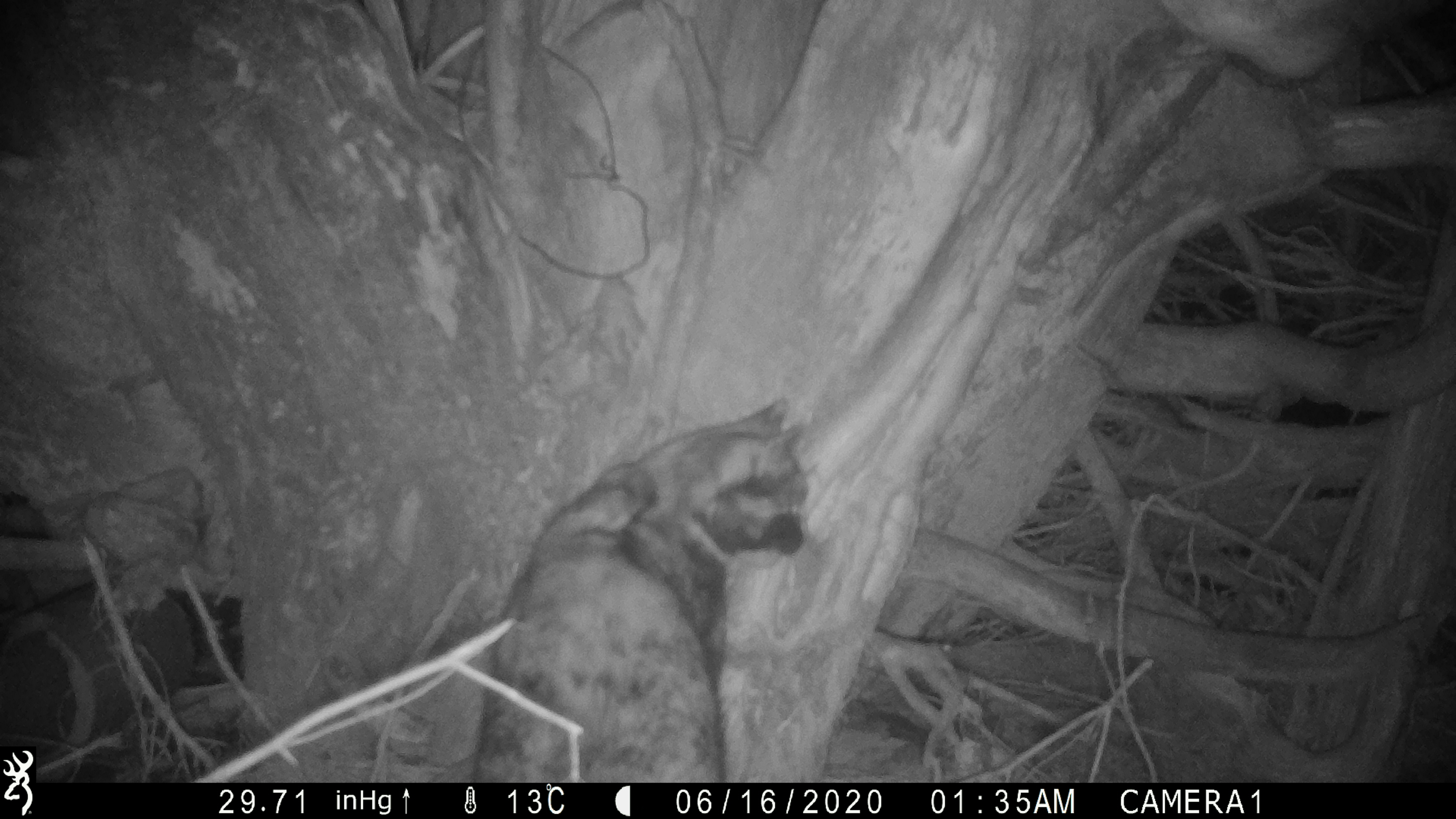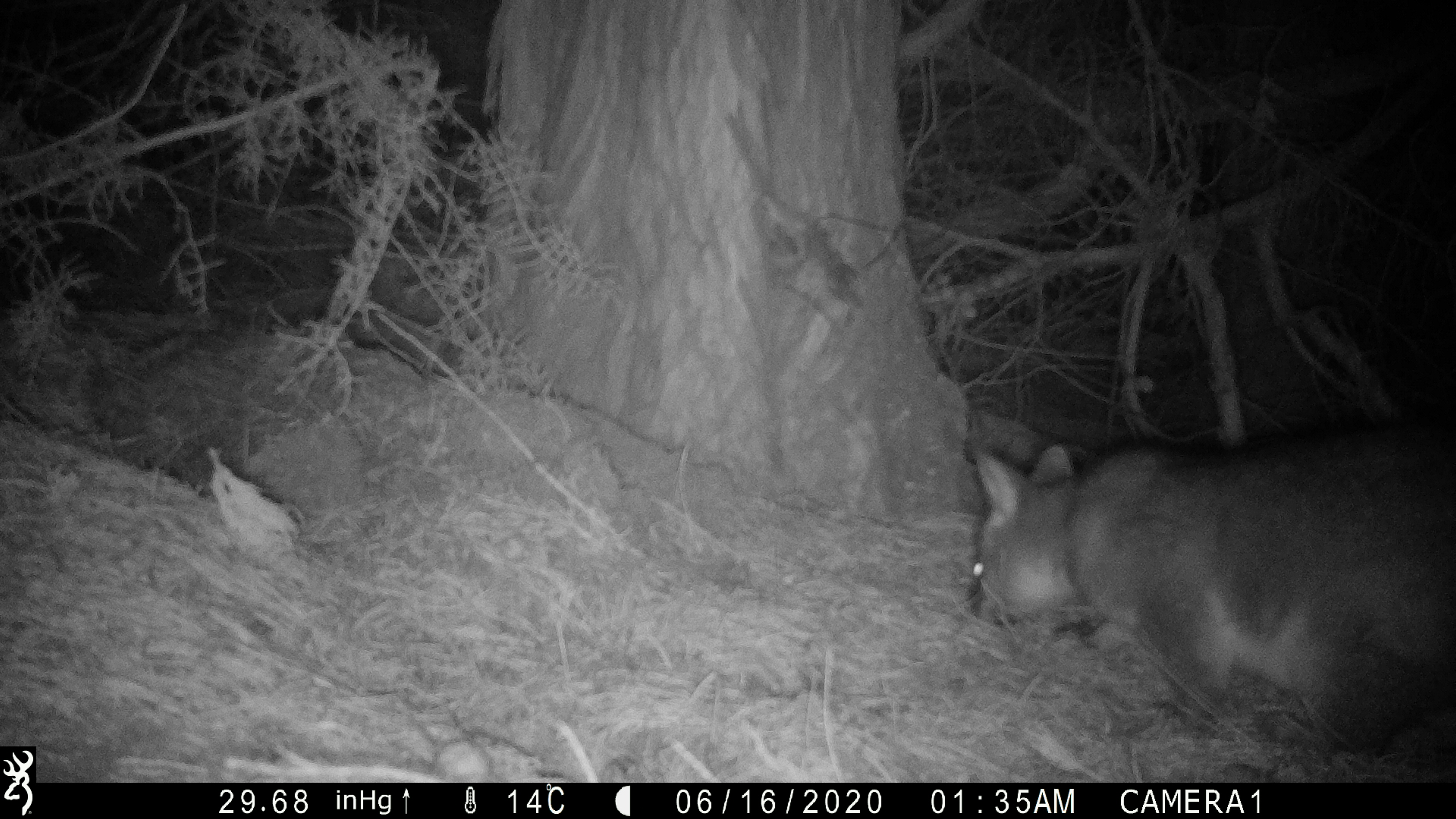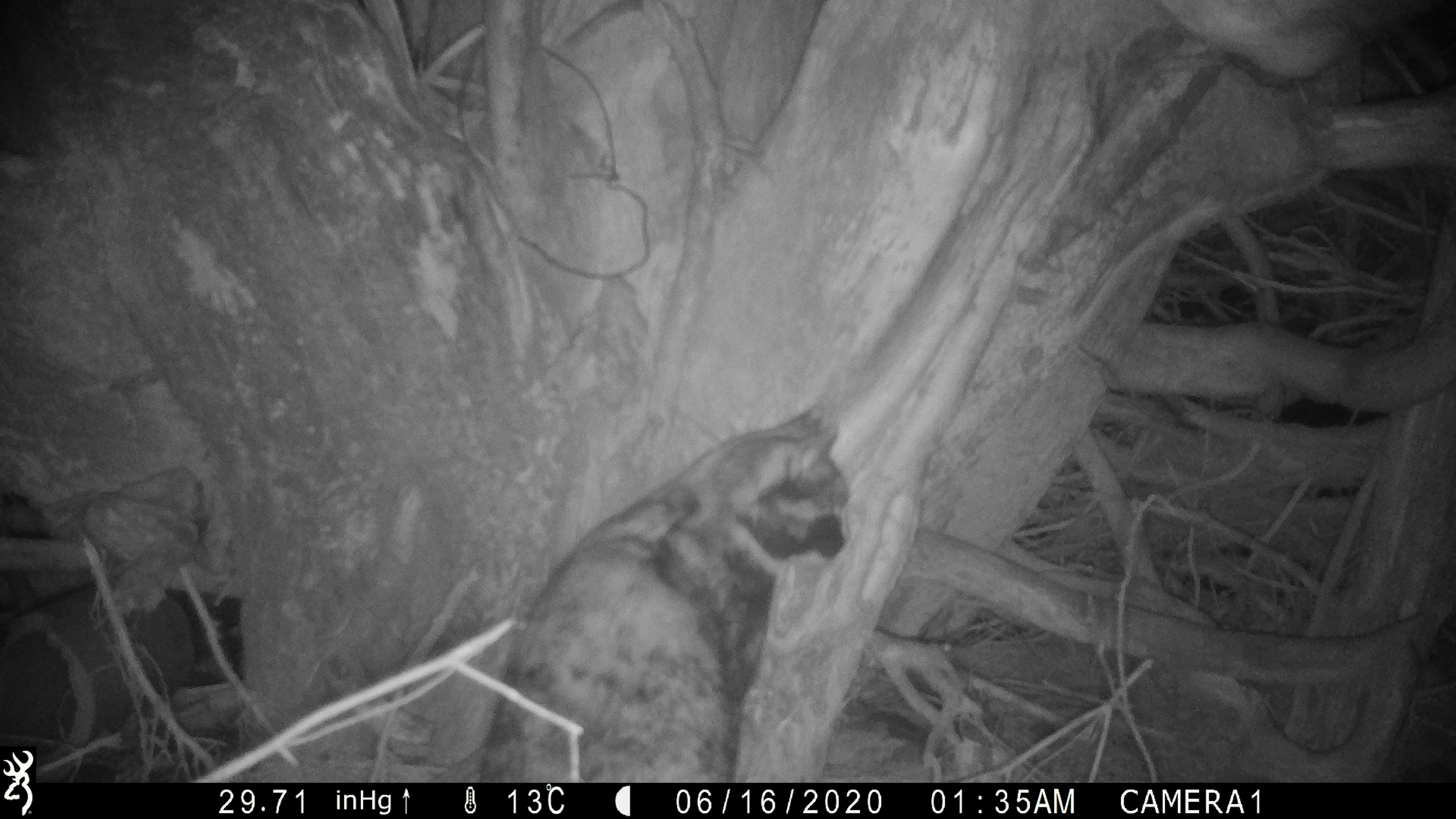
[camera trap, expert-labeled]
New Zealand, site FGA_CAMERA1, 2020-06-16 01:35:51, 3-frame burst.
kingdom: Animalia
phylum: Chordata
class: Mammalia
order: Carnivora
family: Felidae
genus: Felis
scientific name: Felis catus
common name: domestic cat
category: cat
Cat (domestic cat) (Felis catus).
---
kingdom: Animalia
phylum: Chordata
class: Mammalia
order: Diprotodontia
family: Phalangeridae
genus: Trichosurus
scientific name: Trichosurus vulpecula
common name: common brushtail possum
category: possum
Possum (common brushtail possum) (Trichosurus vulpecula).